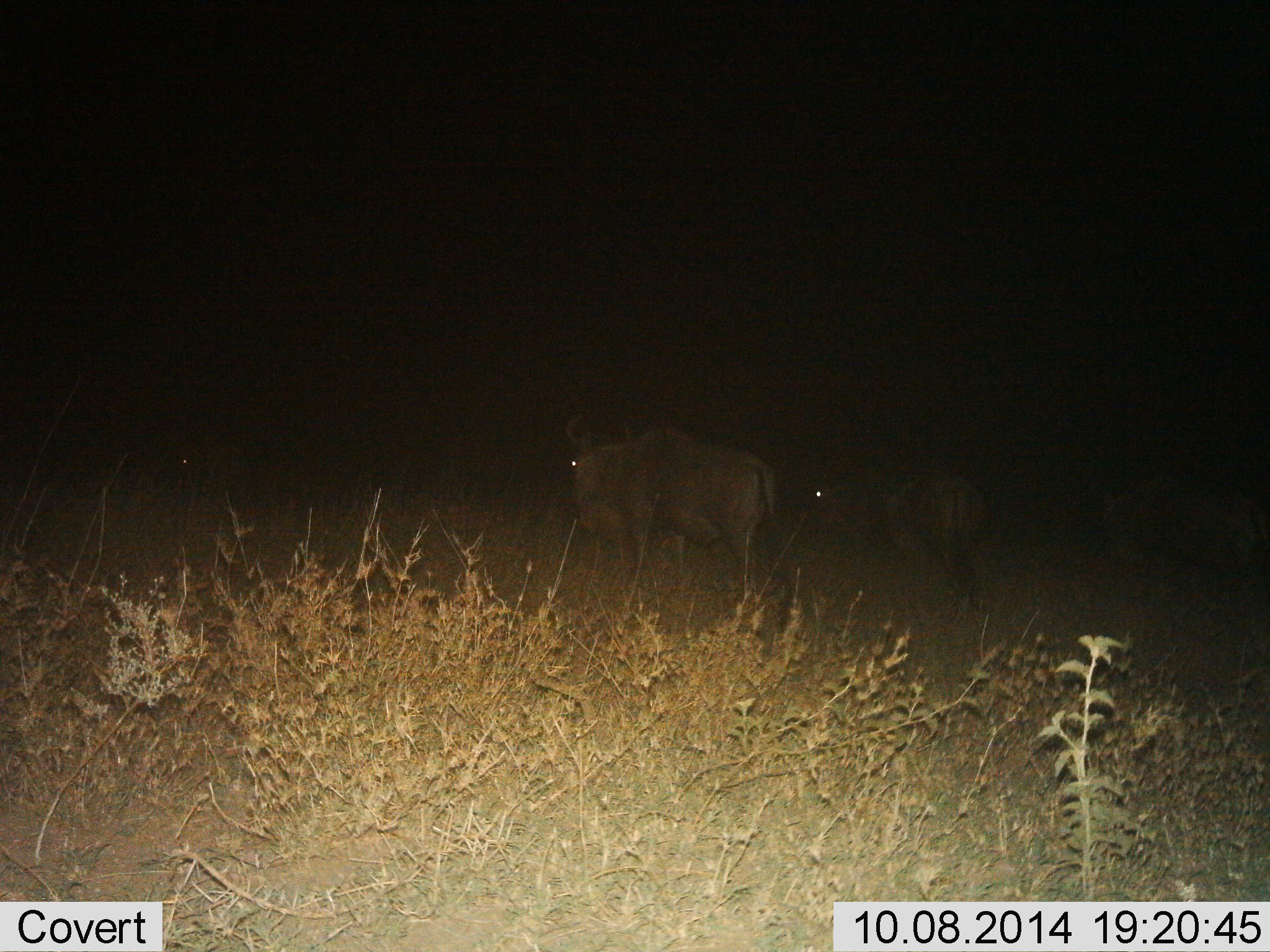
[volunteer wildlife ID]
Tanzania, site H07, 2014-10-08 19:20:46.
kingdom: Animalia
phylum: Chordata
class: Mammalia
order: Artiodactyla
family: Bovidae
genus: Connochaetes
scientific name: Connochaetes taurinus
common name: blue wildebeest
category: wildebeest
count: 3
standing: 60%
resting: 10%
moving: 30%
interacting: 0%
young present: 0%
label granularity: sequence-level